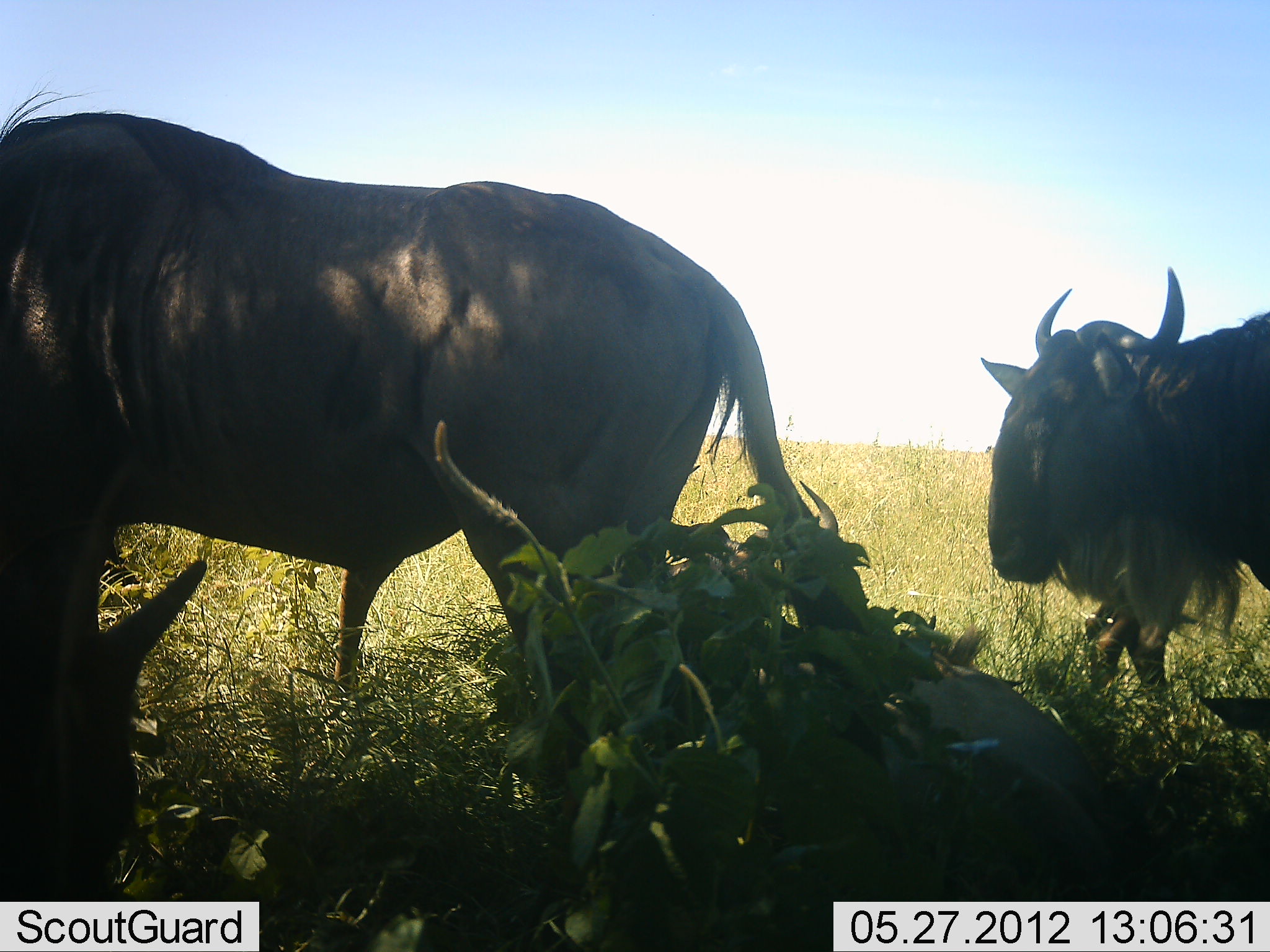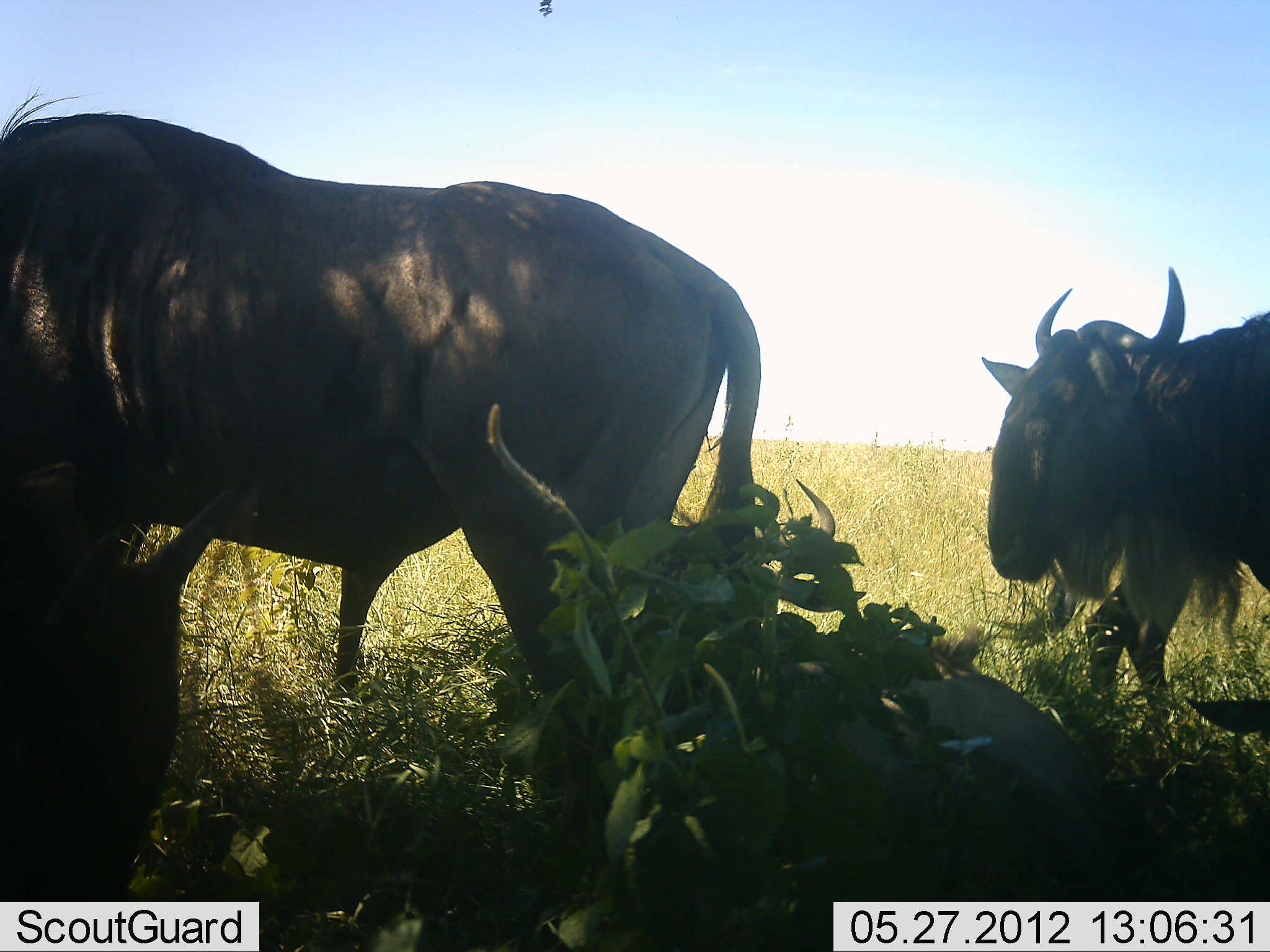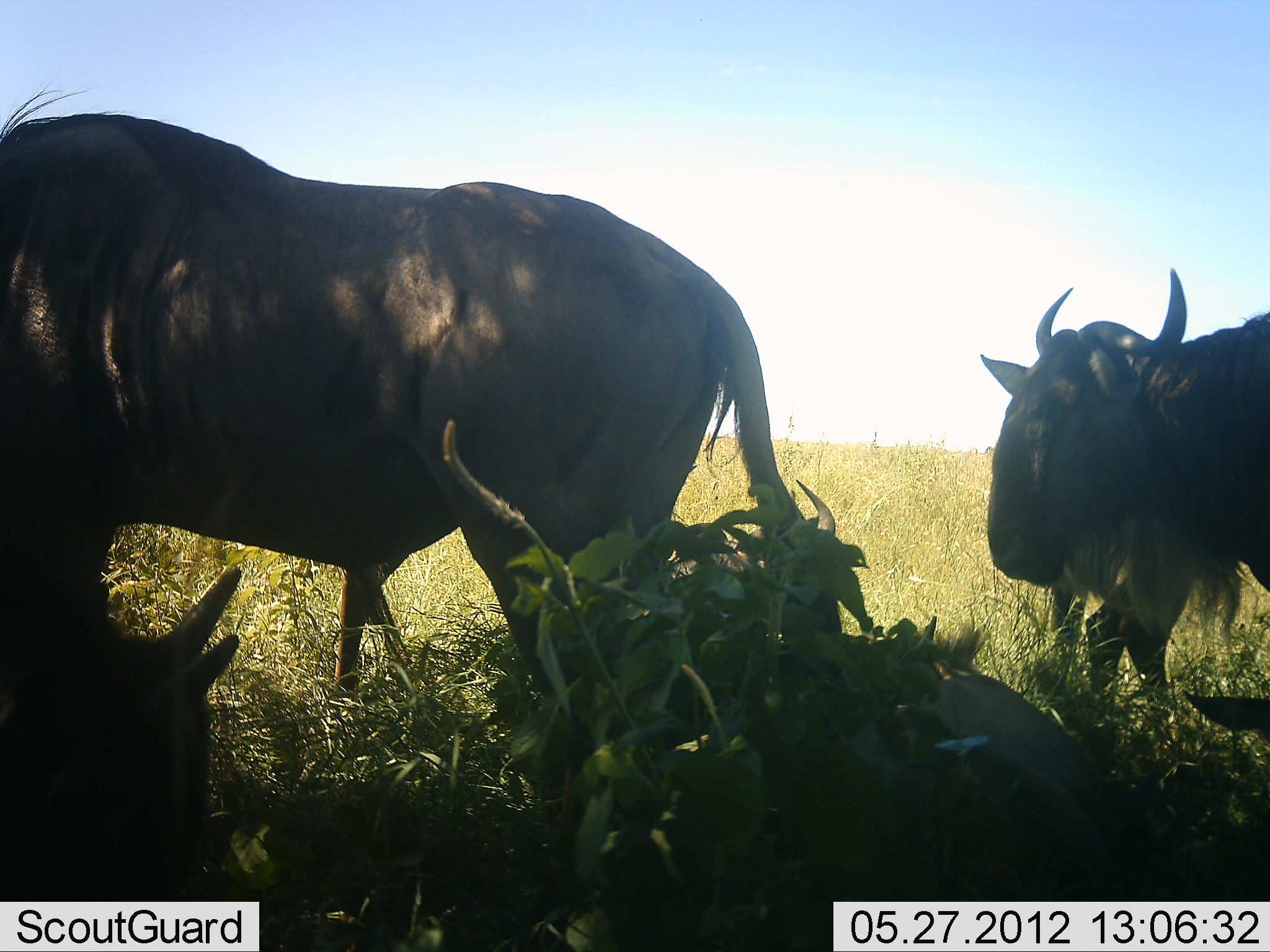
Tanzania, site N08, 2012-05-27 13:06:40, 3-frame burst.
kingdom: Animalia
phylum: Chordata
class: Mammalia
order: Artiodactyla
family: Bovidae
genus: Connochaetes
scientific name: Connochaetes taurinus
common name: blue wildebeest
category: wildebeest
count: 4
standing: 88%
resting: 50%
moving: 4%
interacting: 0%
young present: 4%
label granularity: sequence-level